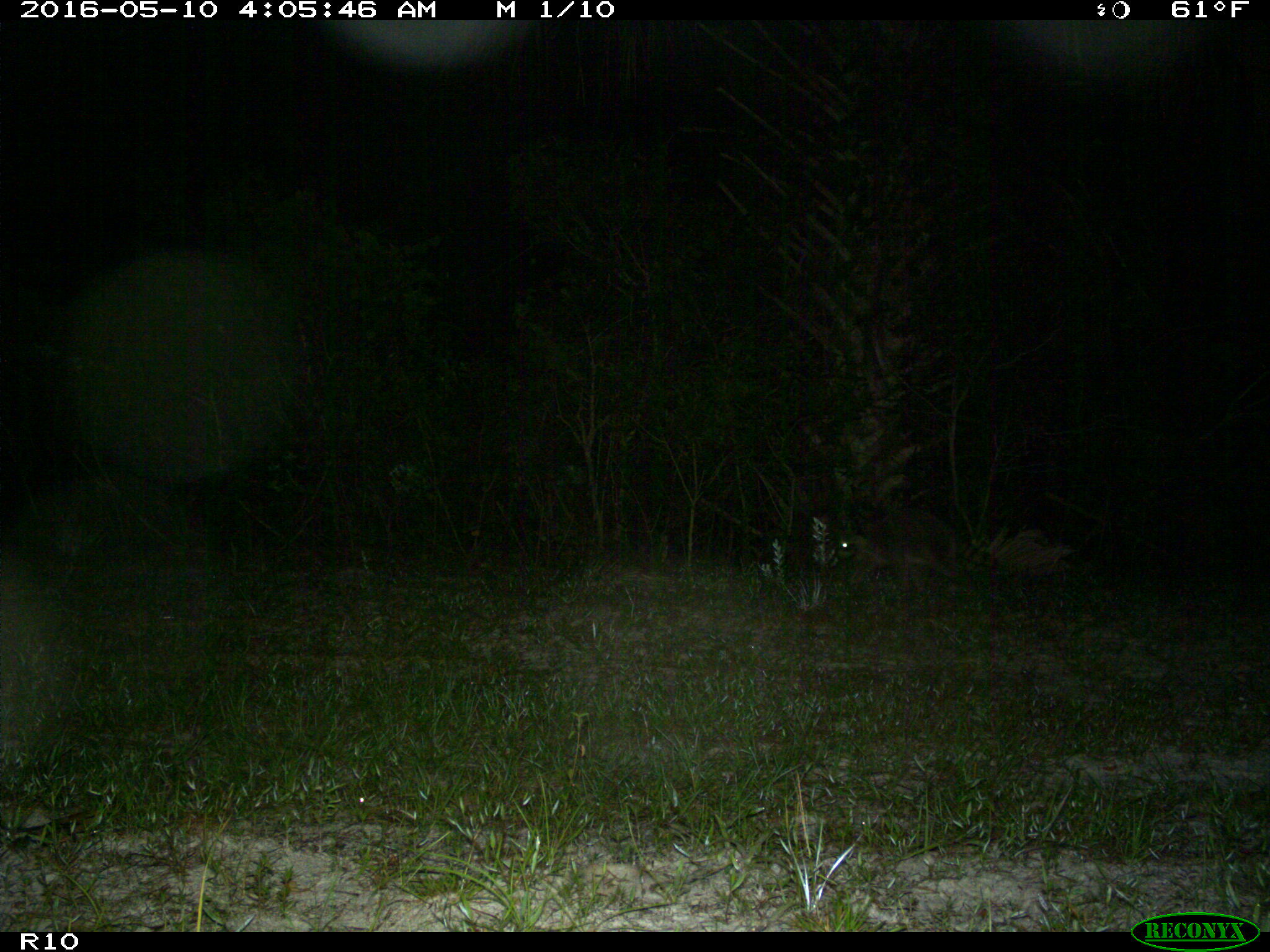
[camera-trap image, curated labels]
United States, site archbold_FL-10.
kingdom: Animalia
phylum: Chordata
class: Mammalia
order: Carnivora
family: Procyonidae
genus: Procyon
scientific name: Procyon lotor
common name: common raccoon